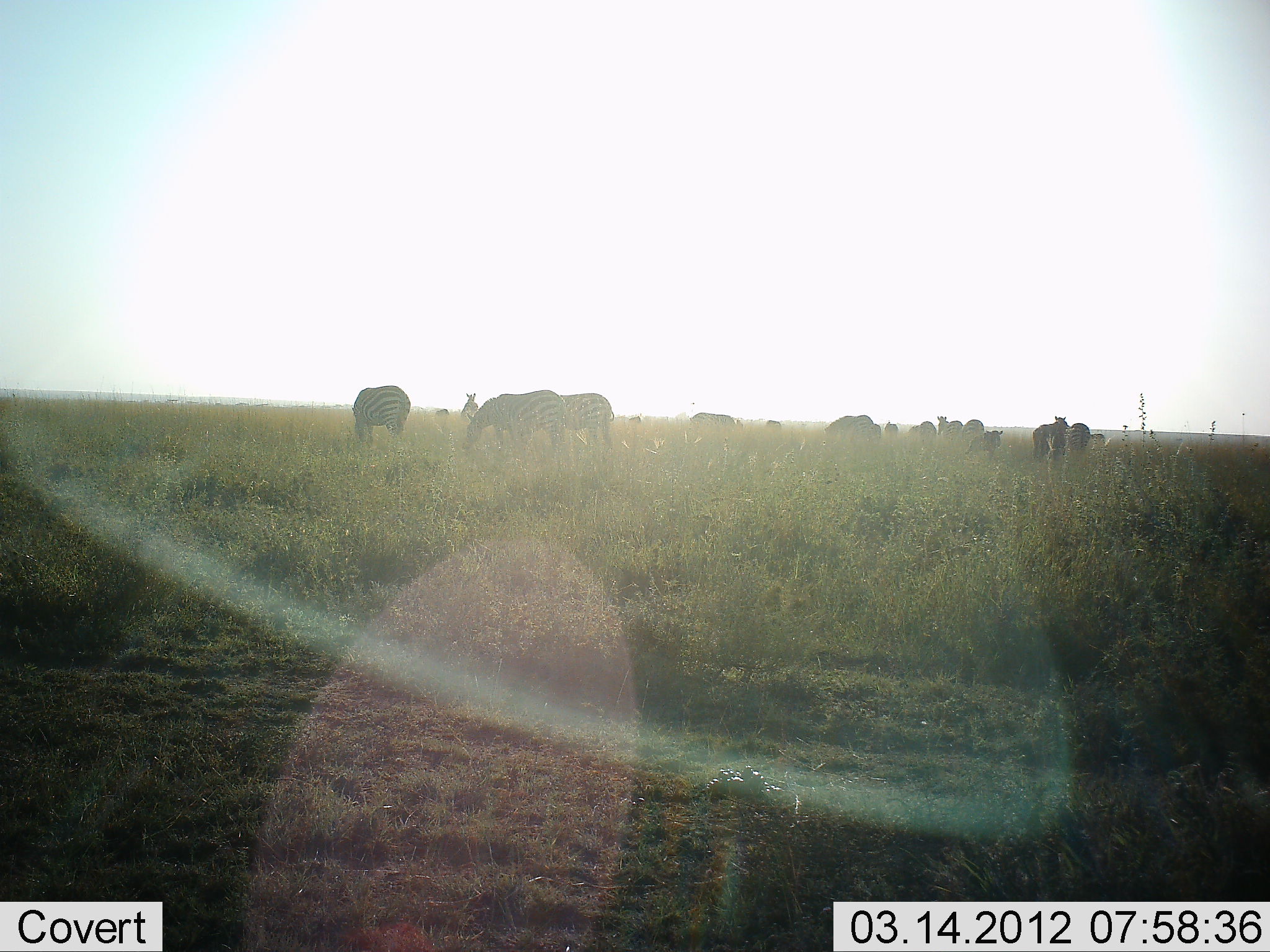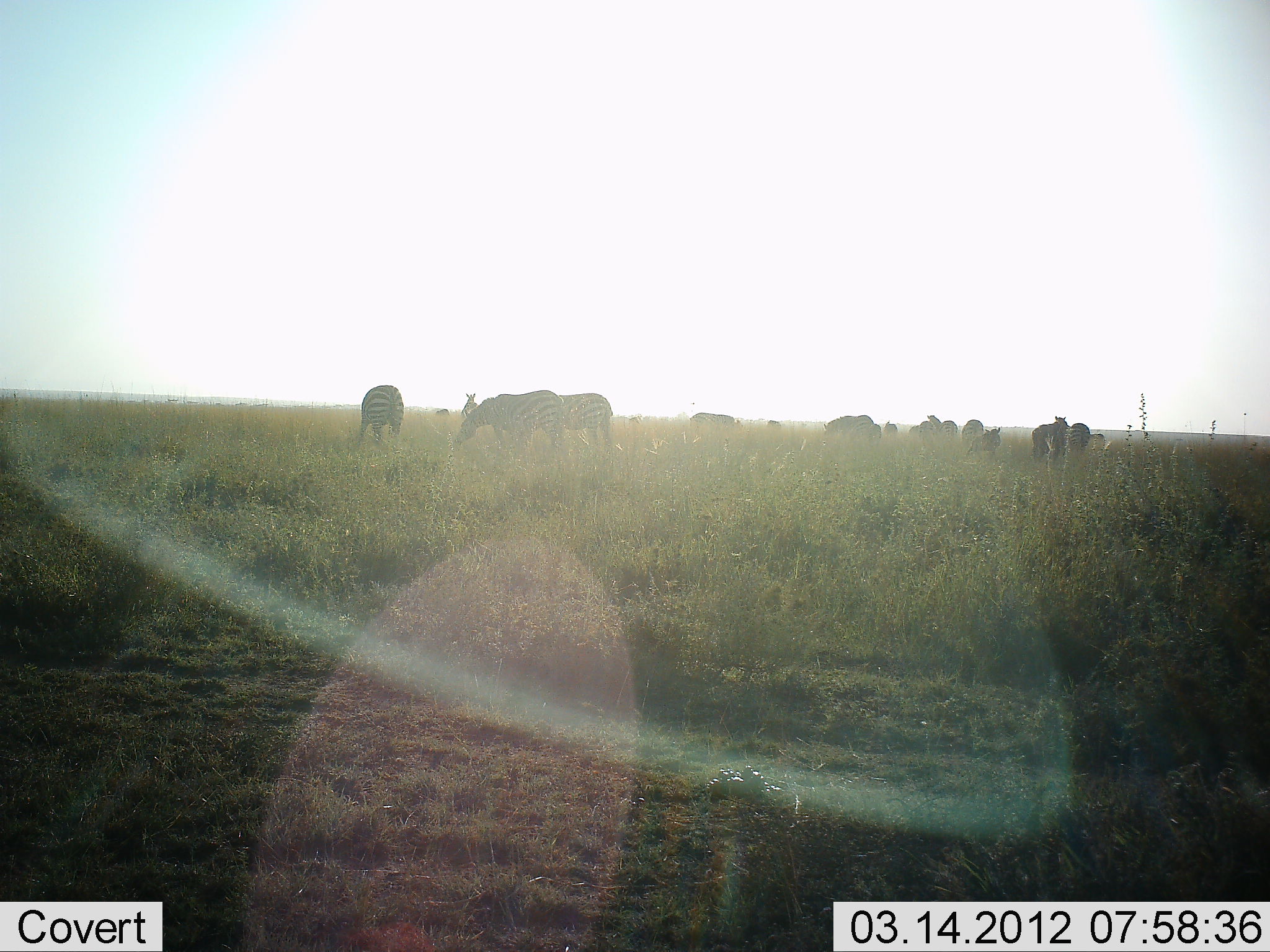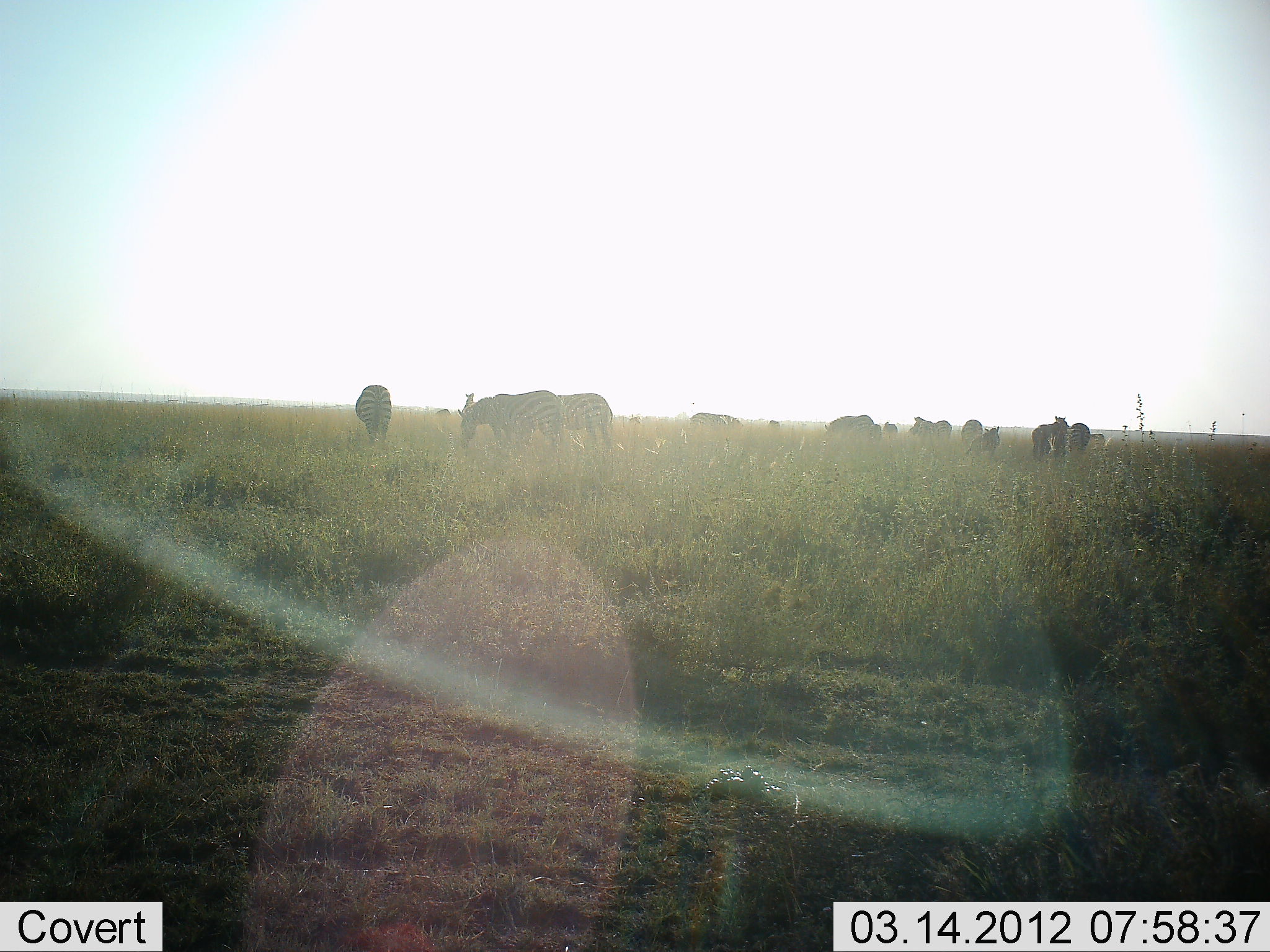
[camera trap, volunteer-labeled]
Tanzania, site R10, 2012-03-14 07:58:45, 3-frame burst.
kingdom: Animalia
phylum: Chordata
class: Mammalia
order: Perissodactyla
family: Equidae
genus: Equus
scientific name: Equus quagga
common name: plains zebra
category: zebra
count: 11-50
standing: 61%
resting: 0%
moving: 17%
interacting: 0%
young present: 0%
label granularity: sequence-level